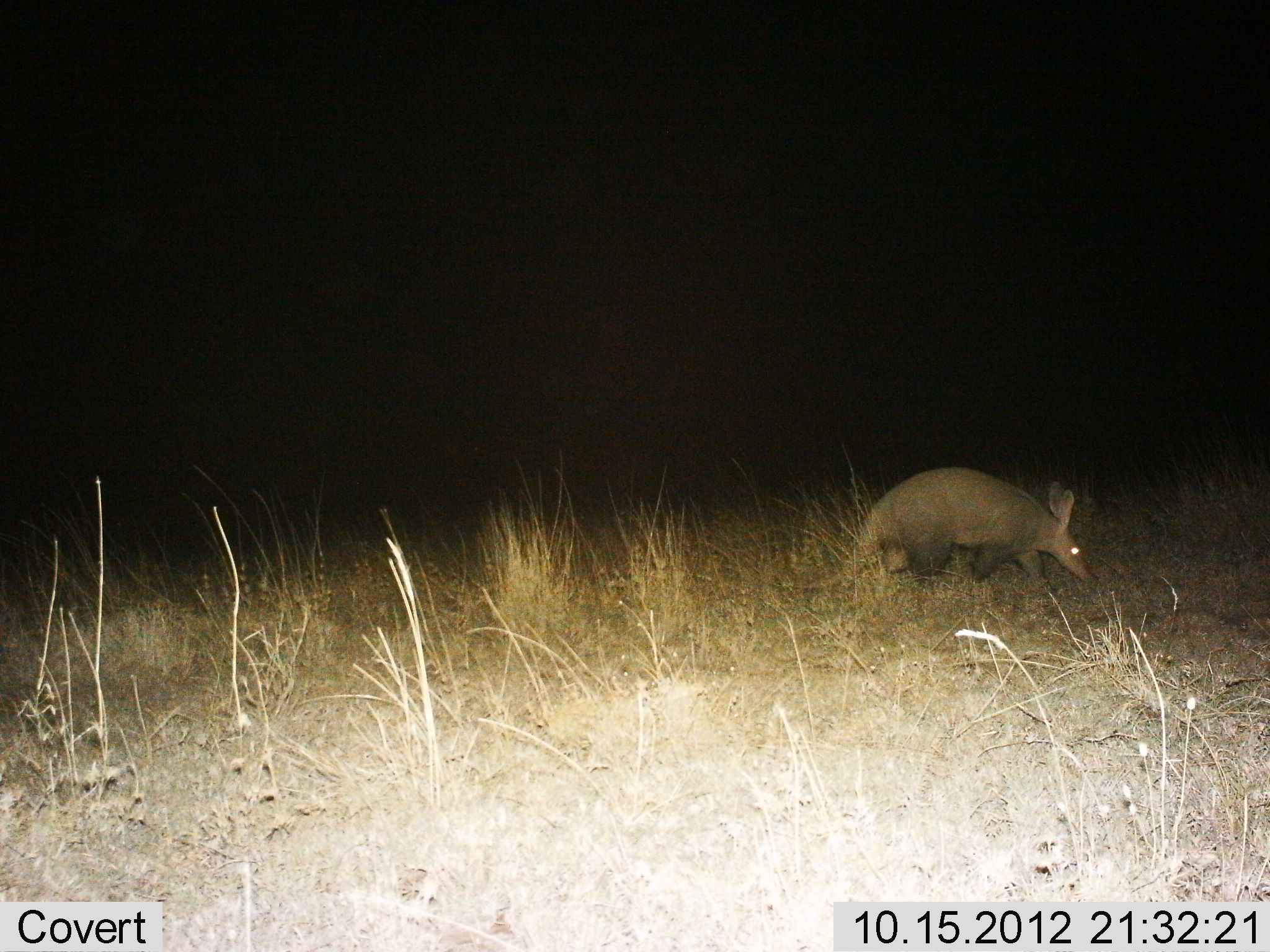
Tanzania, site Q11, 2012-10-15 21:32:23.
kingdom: Animalia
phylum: Chordata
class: Mammalia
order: Tubulidentata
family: Orycteropodidae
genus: Orycteropus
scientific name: Orycteropus afer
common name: aardvark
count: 1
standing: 30%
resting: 0%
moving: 60%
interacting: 0%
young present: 0%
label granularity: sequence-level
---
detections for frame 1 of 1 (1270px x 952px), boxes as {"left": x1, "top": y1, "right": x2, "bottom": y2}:
animal: {"left": 805, "top": 465, "right": 1101, "bottom": 596}